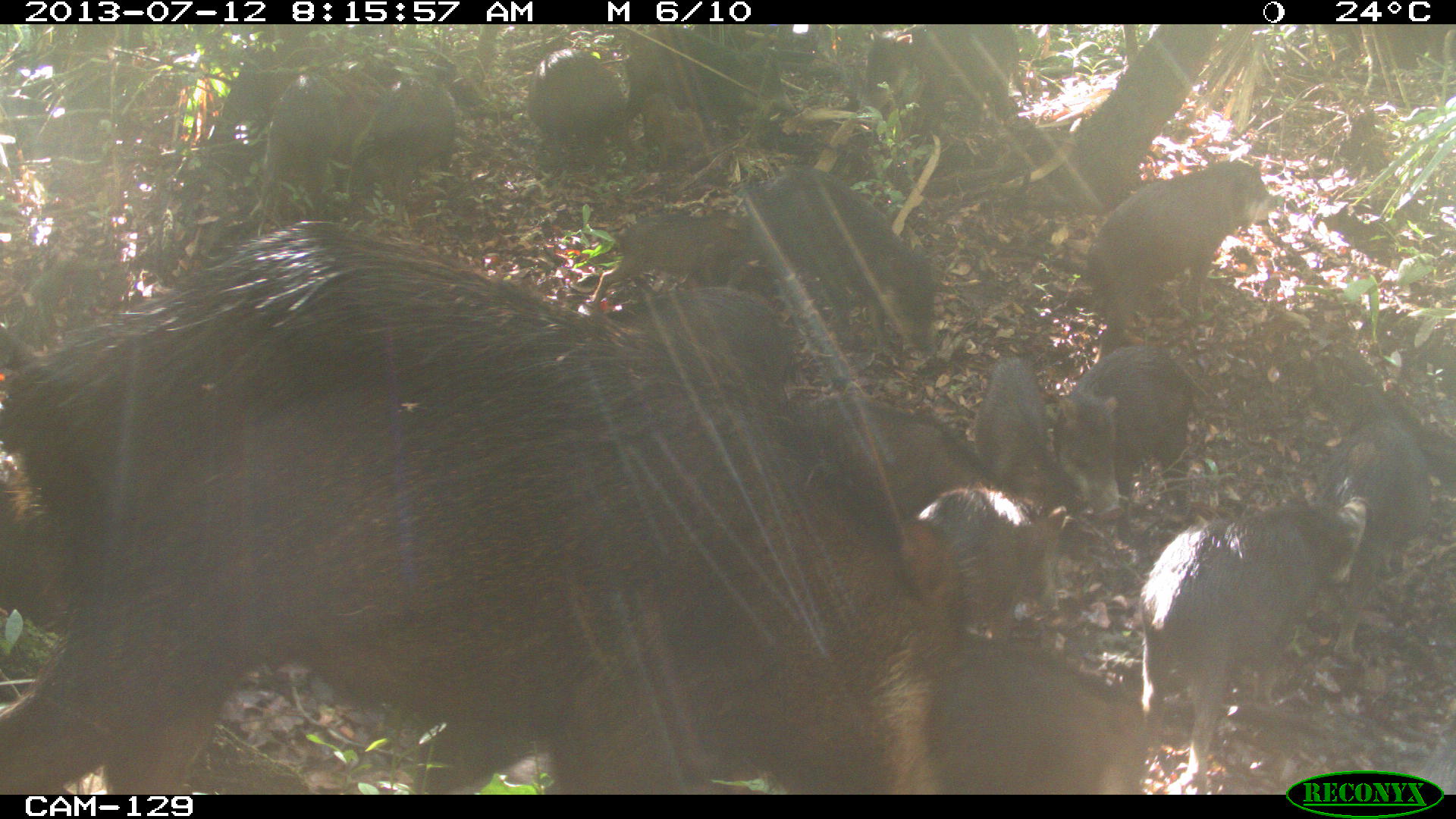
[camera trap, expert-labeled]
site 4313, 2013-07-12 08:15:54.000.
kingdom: Animalia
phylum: Chordata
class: Mammalia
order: Artiodactyla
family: Tayassuidae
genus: Tayassu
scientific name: Tayassu pecari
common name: white-lipped peccary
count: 20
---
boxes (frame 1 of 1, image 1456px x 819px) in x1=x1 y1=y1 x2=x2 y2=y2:
tayassu pecari: x1=0 y1=216 x2=958 y2=792; x1=1135 y1=493 x2=1359 y2=794; x1=1073 y1=156 x2=1291 y2=351; x1=920 y1=624 x2=1144 y2=794; x1=748 y1=163 x2=937 y2=355; x1=1 y1=450 x2=148 y2=630; x1=1054 y1=344 x2=1202 y2=511; x1=778 y1=396 x2=970 y2=521; x1=913 y1=483 x2=1068 y2=635; x1=1320 y1=390 x2=1428 y2=581; x1=968 y1=351 x2=1086 y2=523; x1=608 y1=282 x2=793 y2=391; x1=609 y1=27 x2=778 y2=144; x1=252 y1=66 x2=381 y2=206; x1=857 y1=17 x2=1015 y2=127; x1=581 y1=206 x2=746 y2=308; x1=350 y1=63 x2=457 y2=198; x1=528 y1=49 x2=634 y2=168; x1=1410 y1=704 x2=1454 y2=794